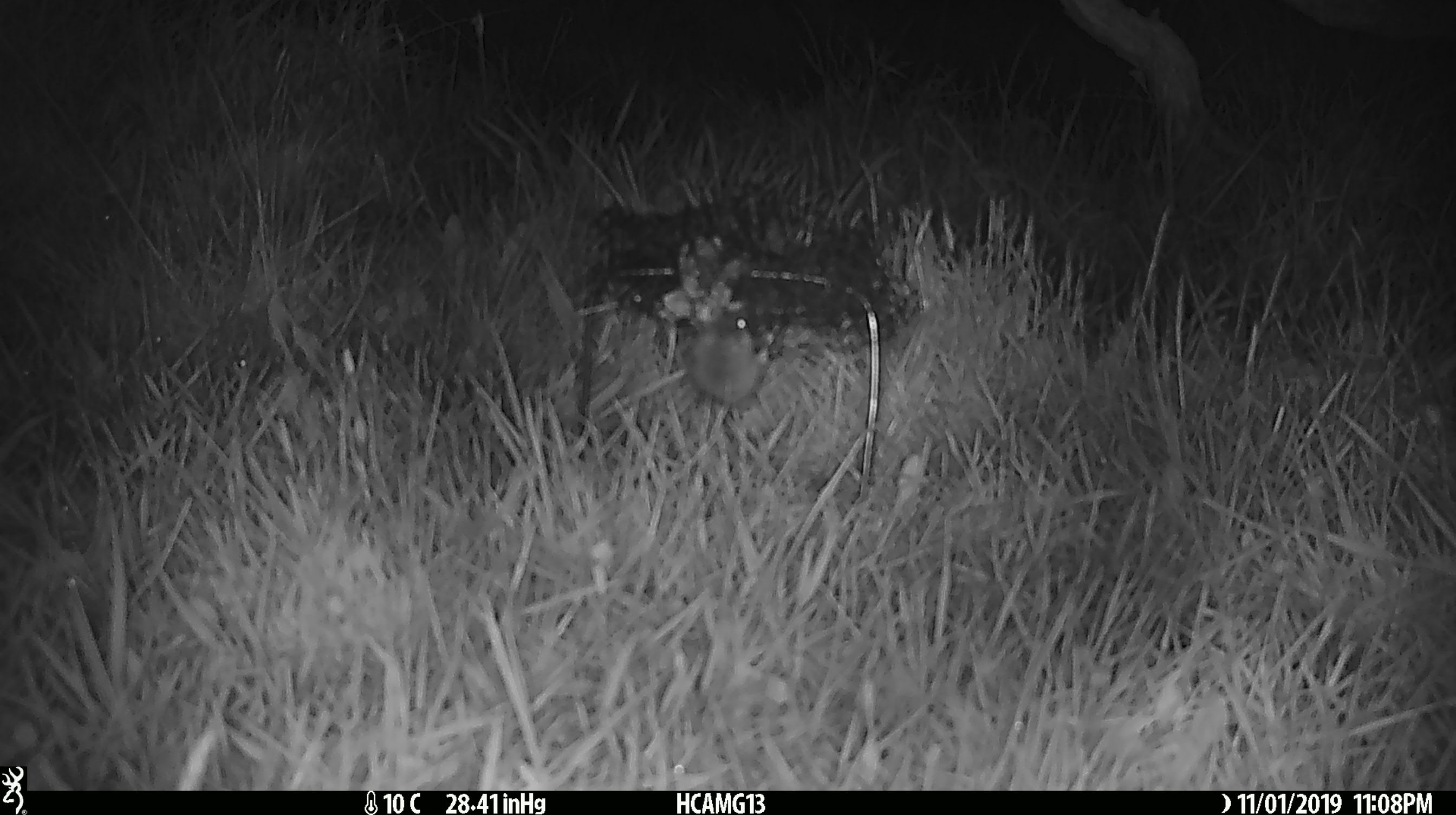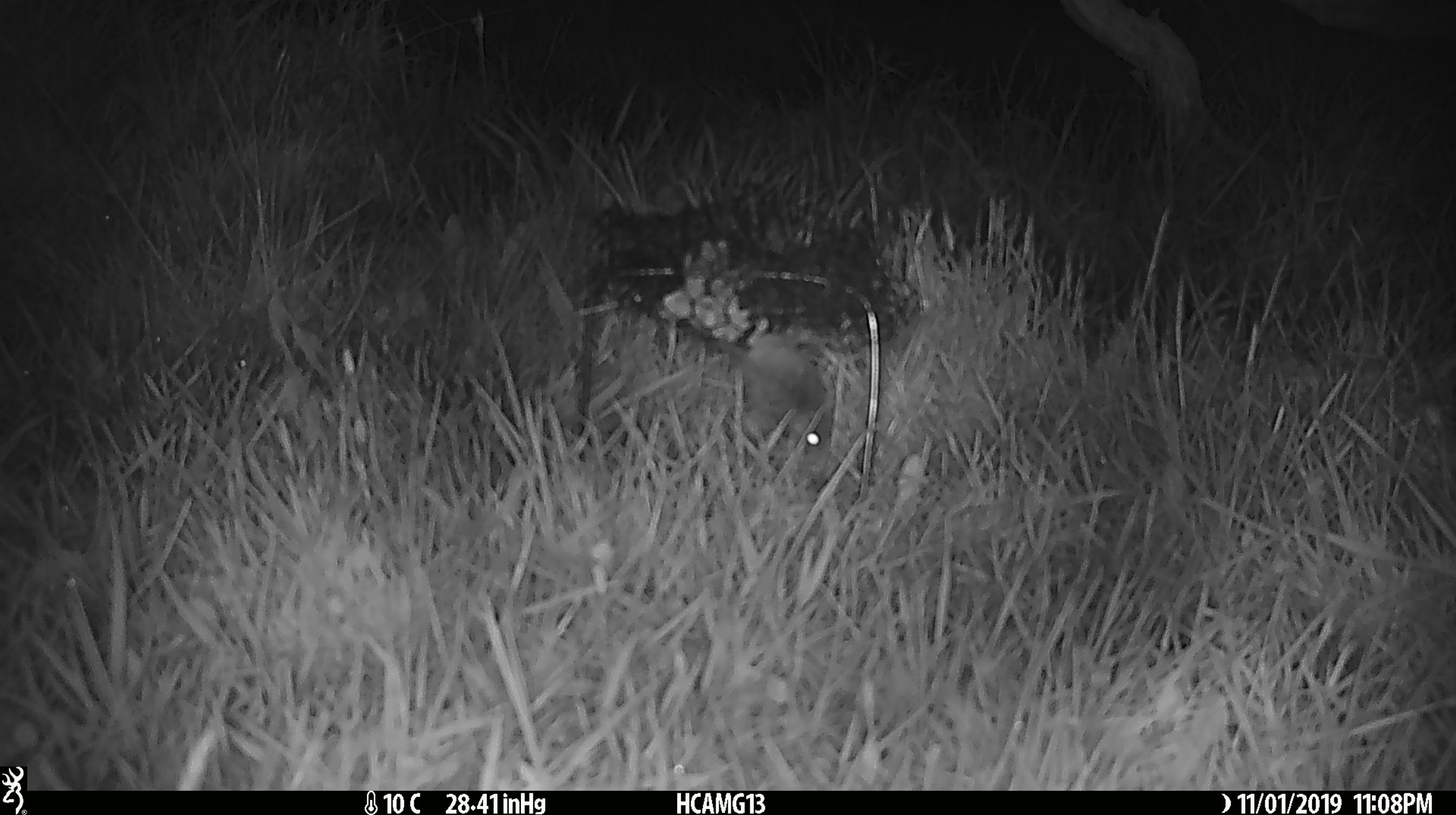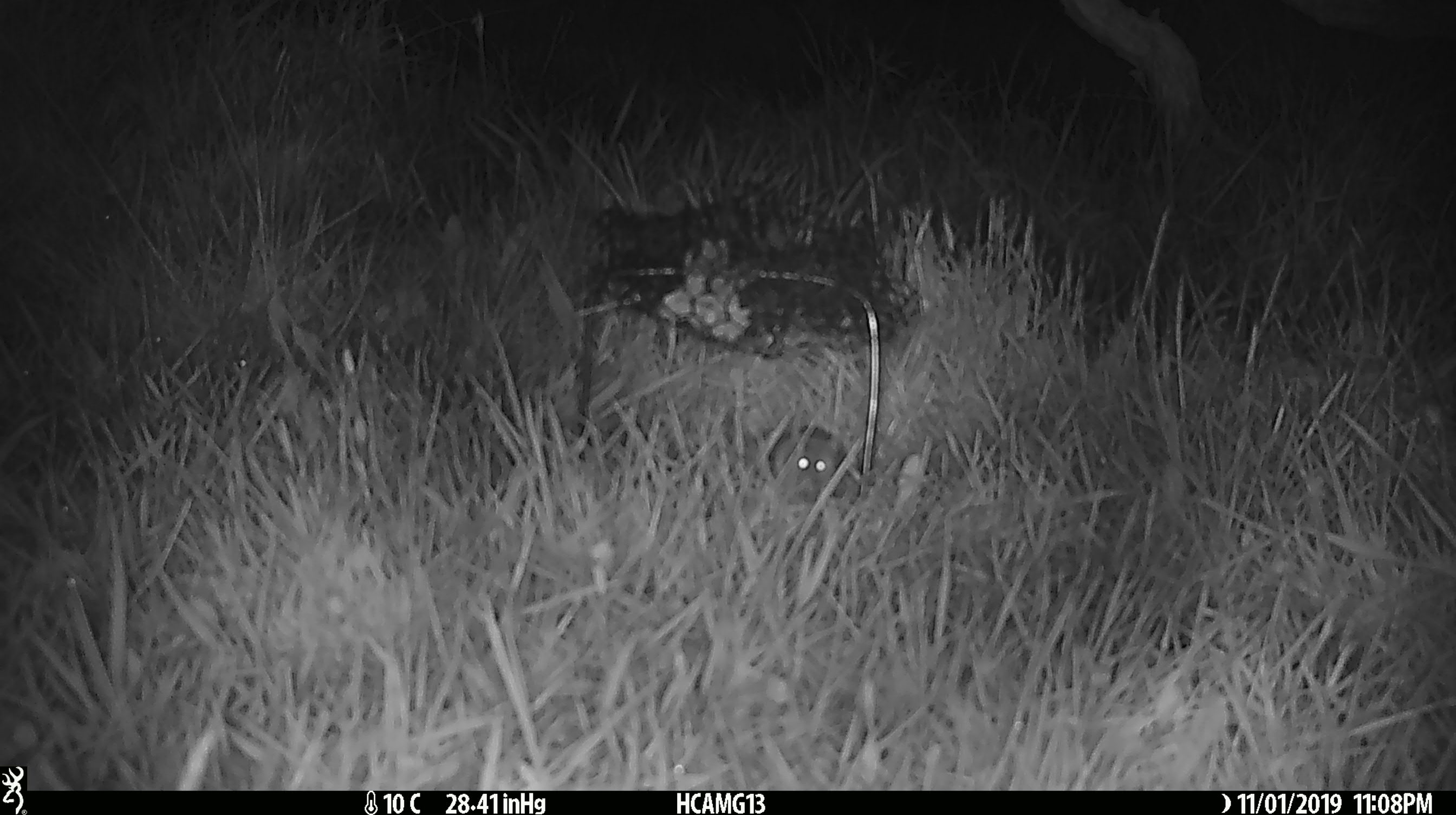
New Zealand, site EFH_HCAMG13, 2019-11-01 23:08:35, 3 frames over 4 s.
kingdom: Animalia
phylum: Chordata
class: Mammalia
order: Rodentia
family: Muridae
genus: Mus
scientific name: Mus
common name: mouse